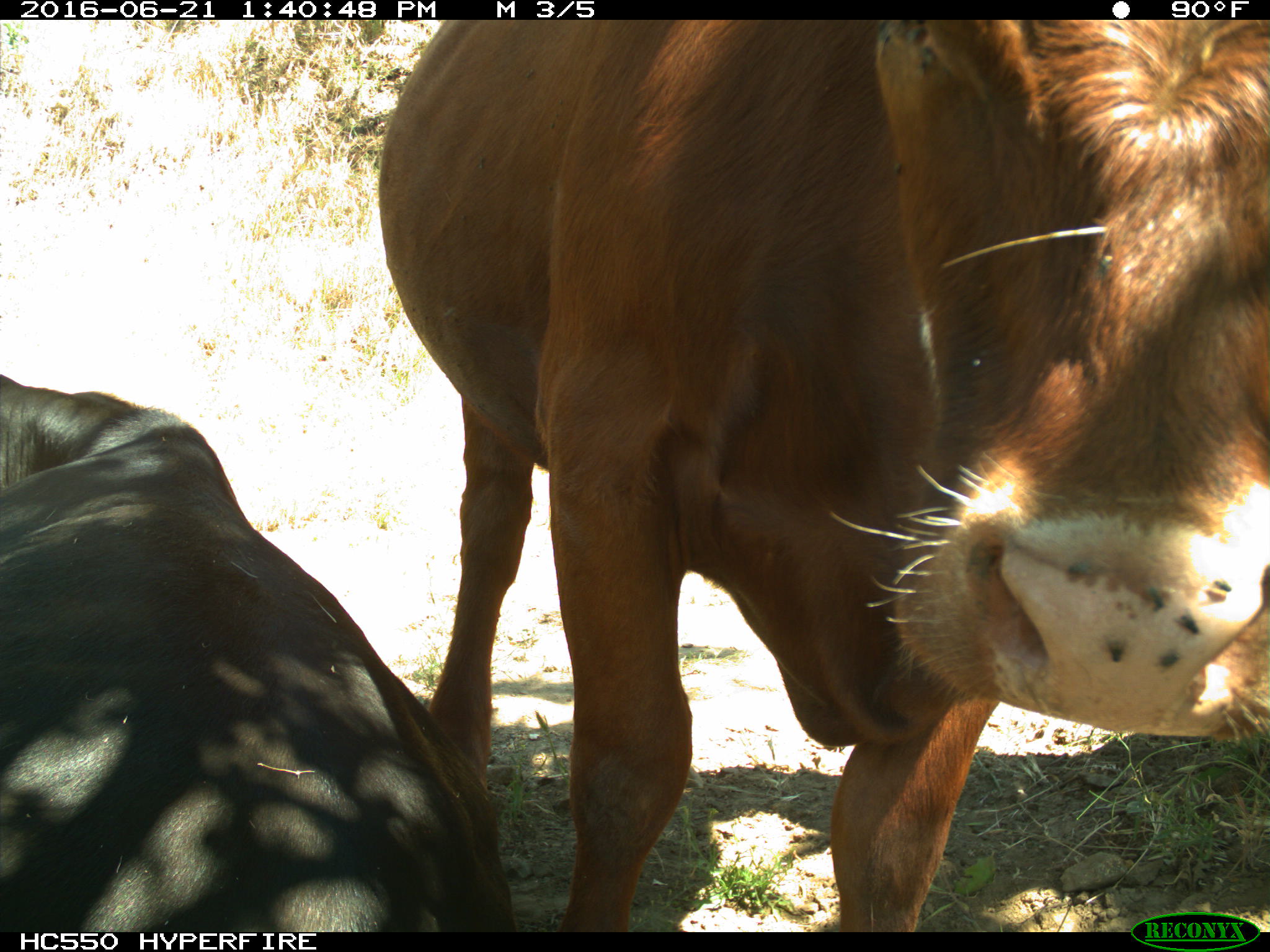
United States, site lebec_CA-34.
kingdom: Animalia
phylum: Chordata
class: Mammalia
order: Artiodactyla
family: Bovidae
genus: Bos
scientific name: Bos taurus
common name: domestic cow